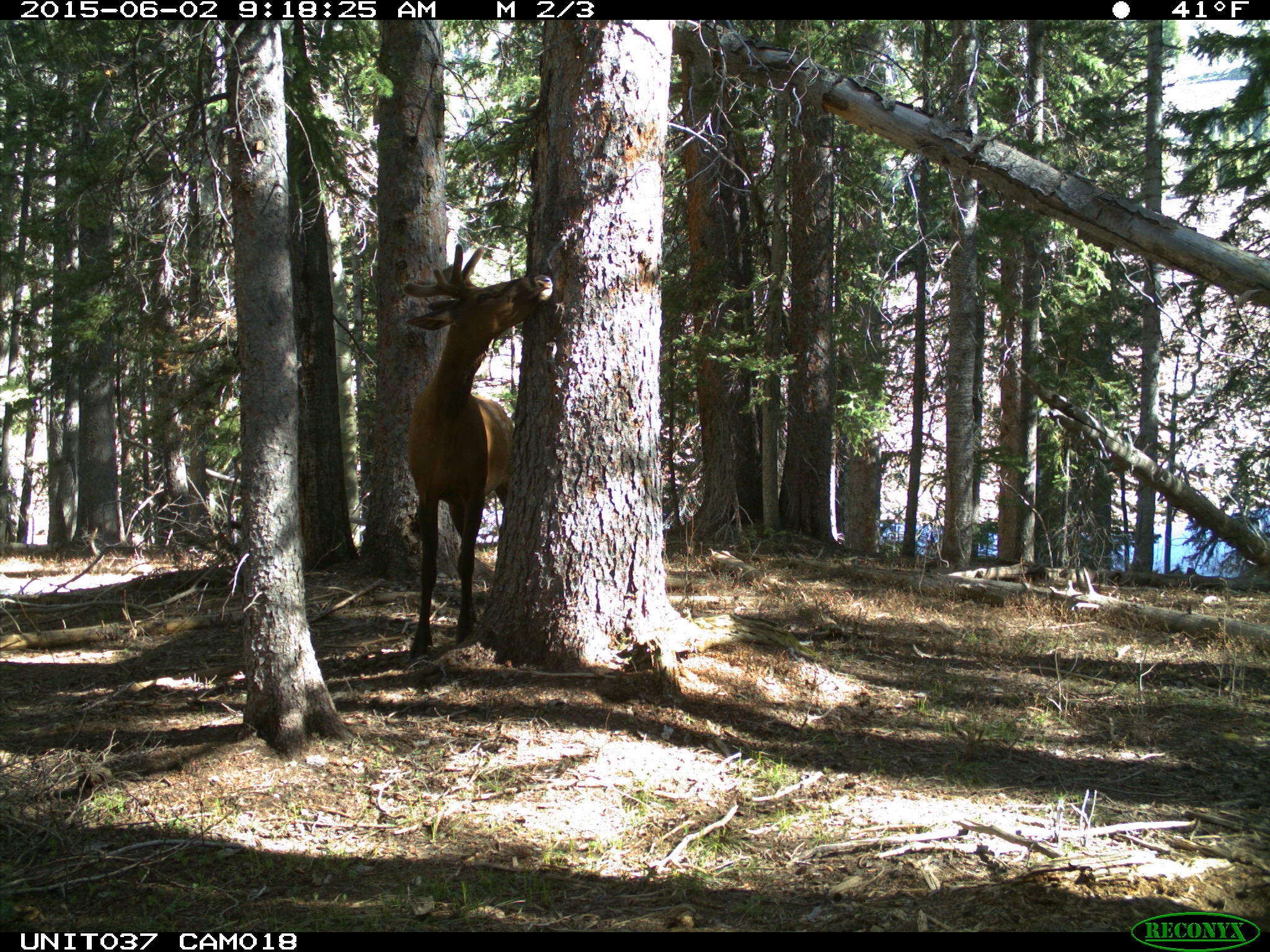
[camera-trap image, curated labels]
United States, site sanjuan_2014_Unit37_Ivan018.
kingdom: Animalia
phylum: Chordata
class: Mammalia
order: Artiodactyla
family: Cervidae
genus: Cervus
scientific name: Cervus elaphus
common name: red deer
Cervus elaphus (red deer).